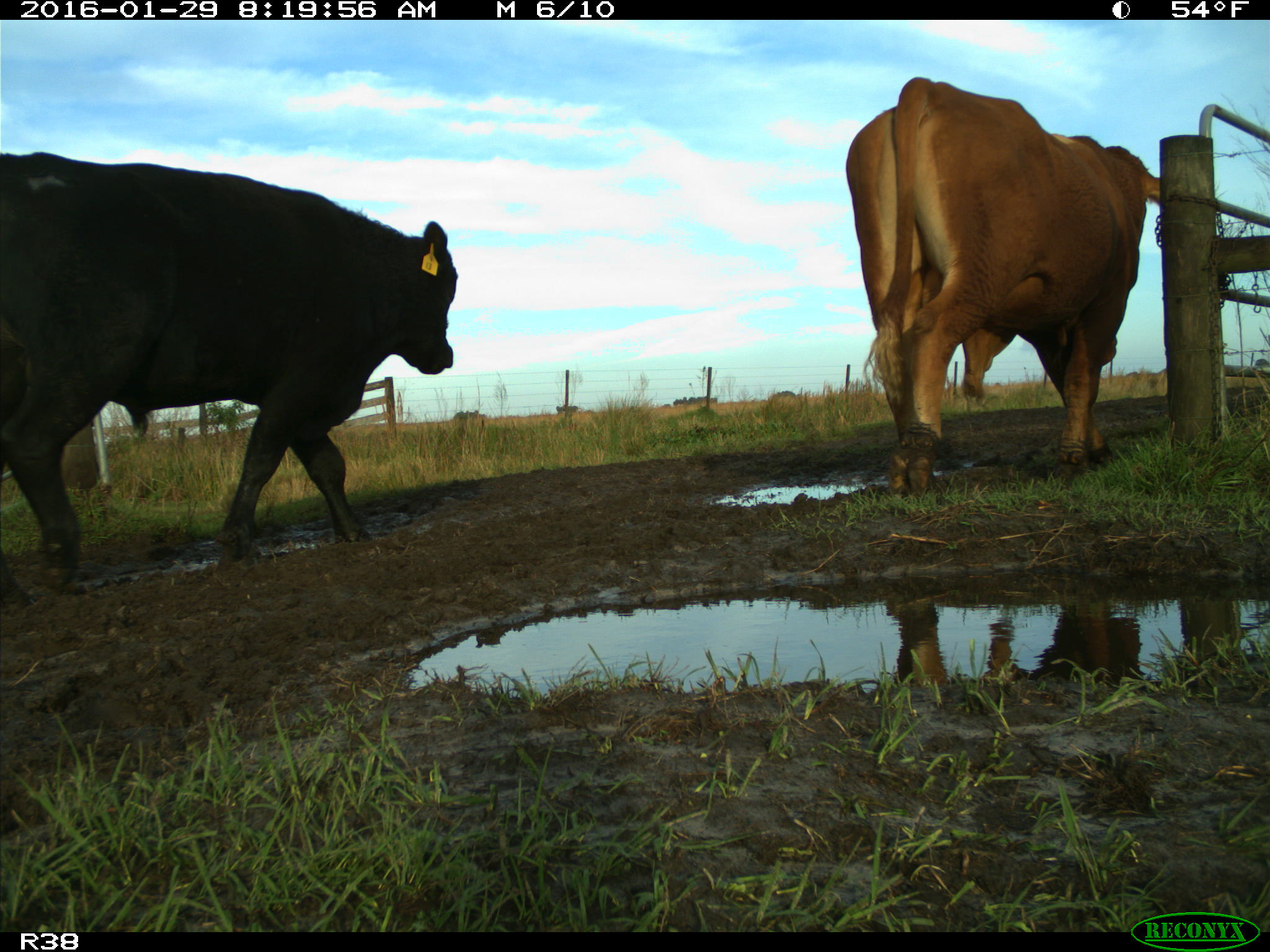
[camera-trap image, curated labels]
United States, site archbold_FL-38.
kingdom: Animalia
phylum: Chordata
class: Mammalia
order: Artiodactyla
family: Bovidae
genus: Bos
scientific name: Bos taurus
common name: domestic cow